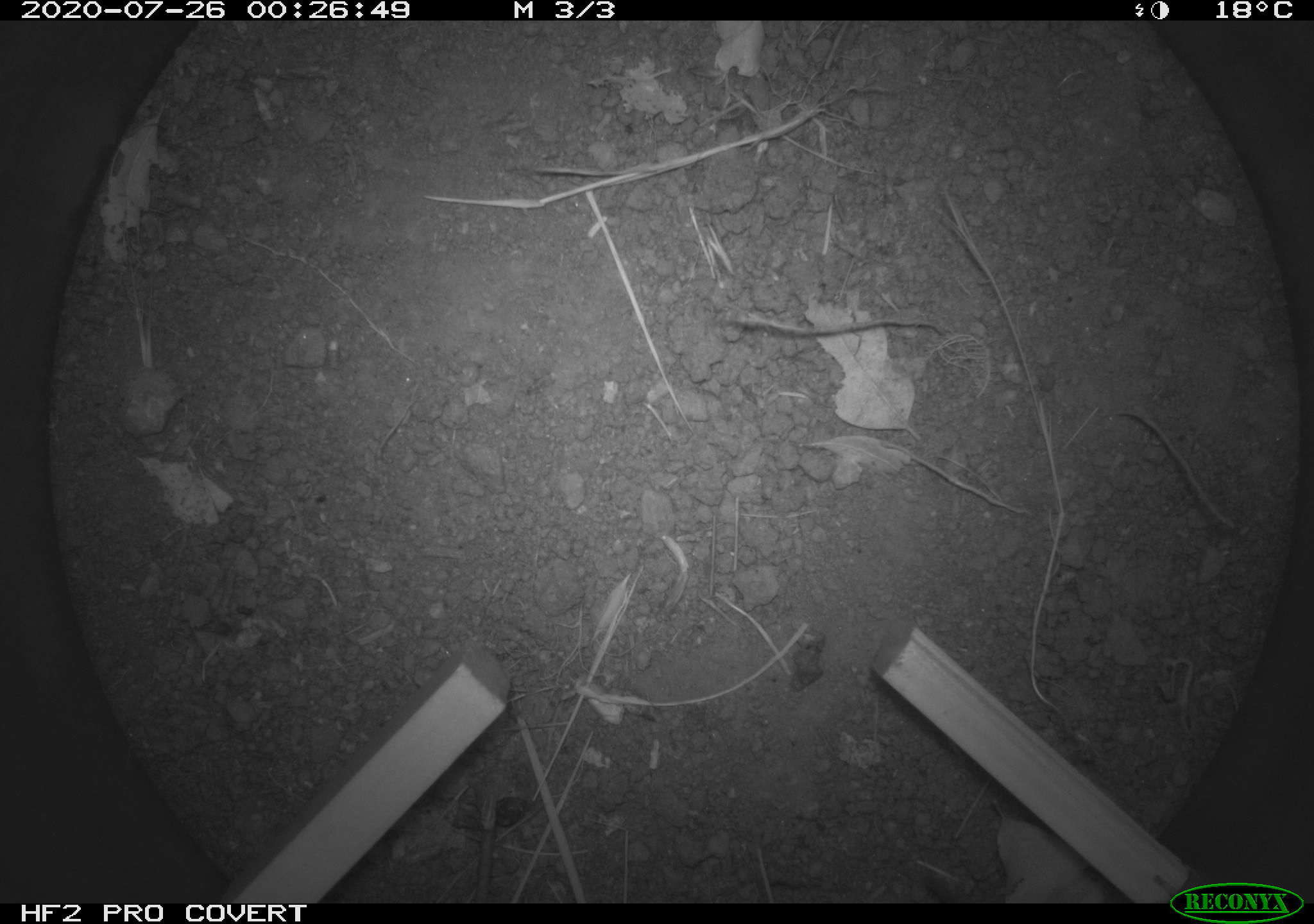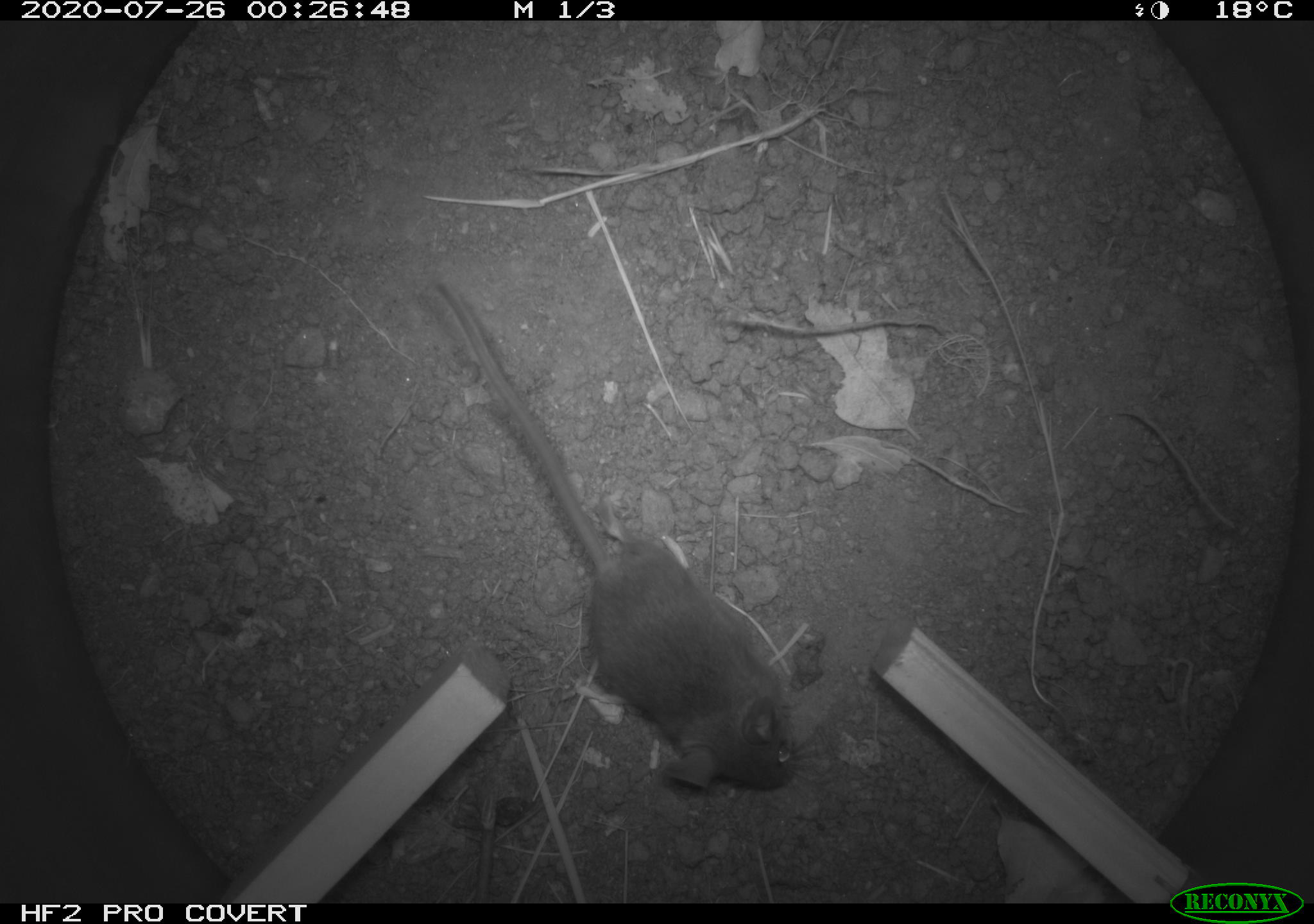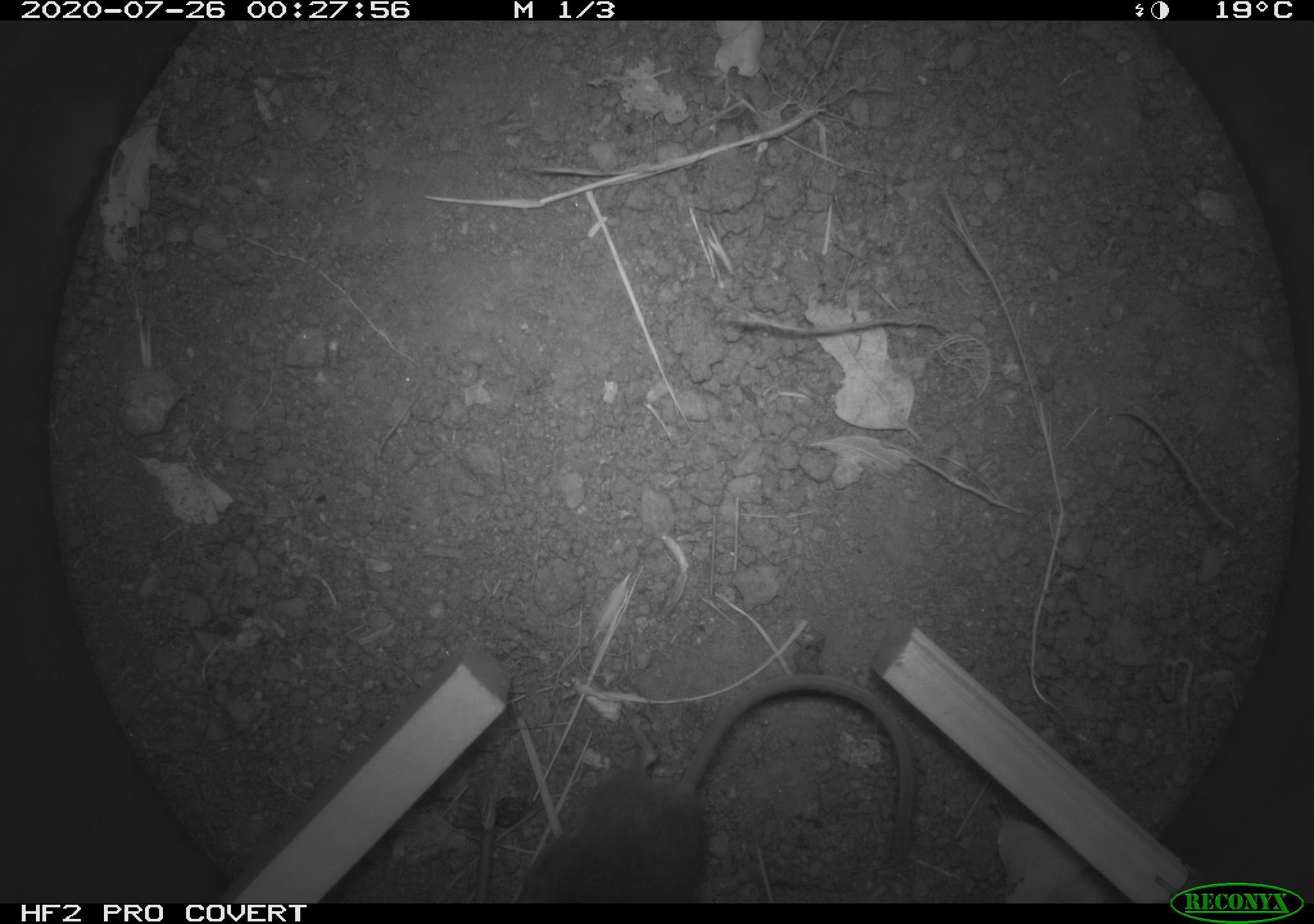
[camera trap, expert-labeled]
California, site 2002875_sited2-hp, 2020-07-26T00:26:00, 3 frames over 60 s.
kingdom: Animalia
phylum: Chordata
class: Mammalia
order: Rodentia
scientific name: Rodentia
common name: rodent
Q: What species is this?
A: Rodent (Rodentia).